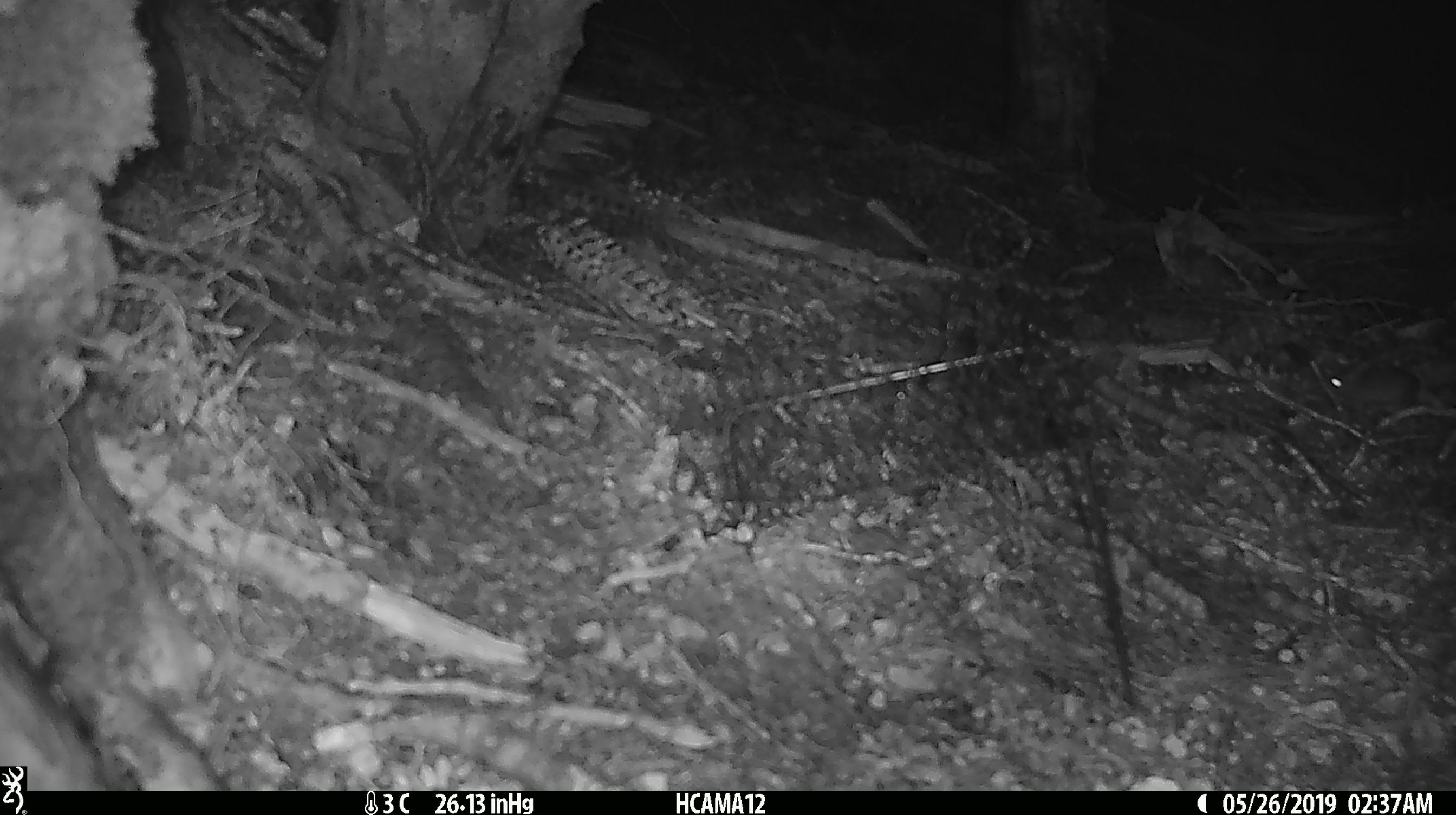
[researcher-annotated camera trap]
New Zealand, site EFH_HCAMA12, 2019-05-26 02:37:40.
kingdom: Animalia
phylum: Chordata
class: Mammalia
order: Rodentia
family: Muridae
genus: Mus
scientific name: Mus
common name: mouse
Mouse (Mus).